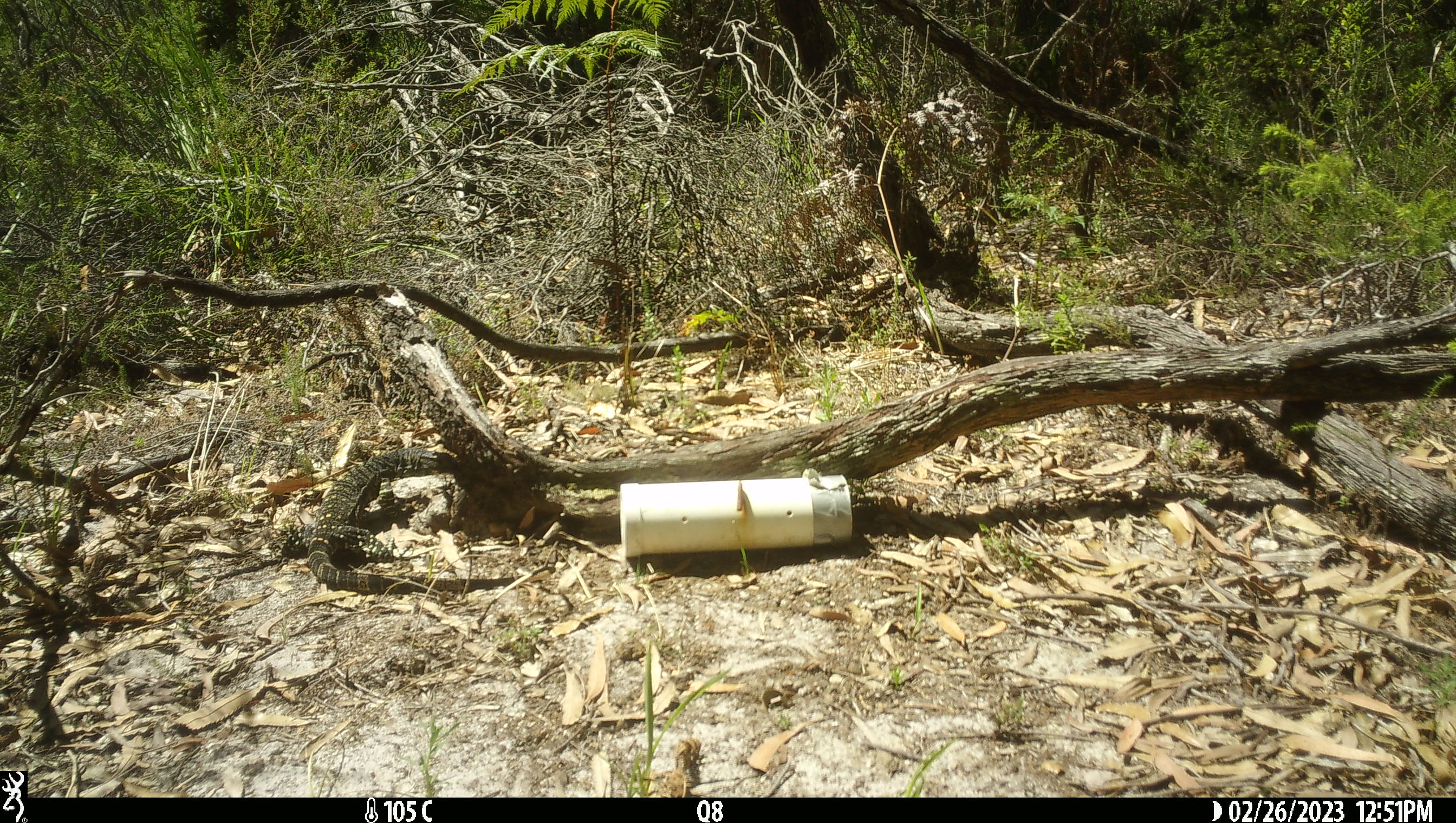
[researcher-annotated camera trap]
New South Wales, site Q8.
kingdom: Animalia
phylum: Chordata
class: Reptilia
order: Squamata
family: Varanidae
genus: Varanus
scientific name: Varanus varius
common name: lace monitor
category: goanna